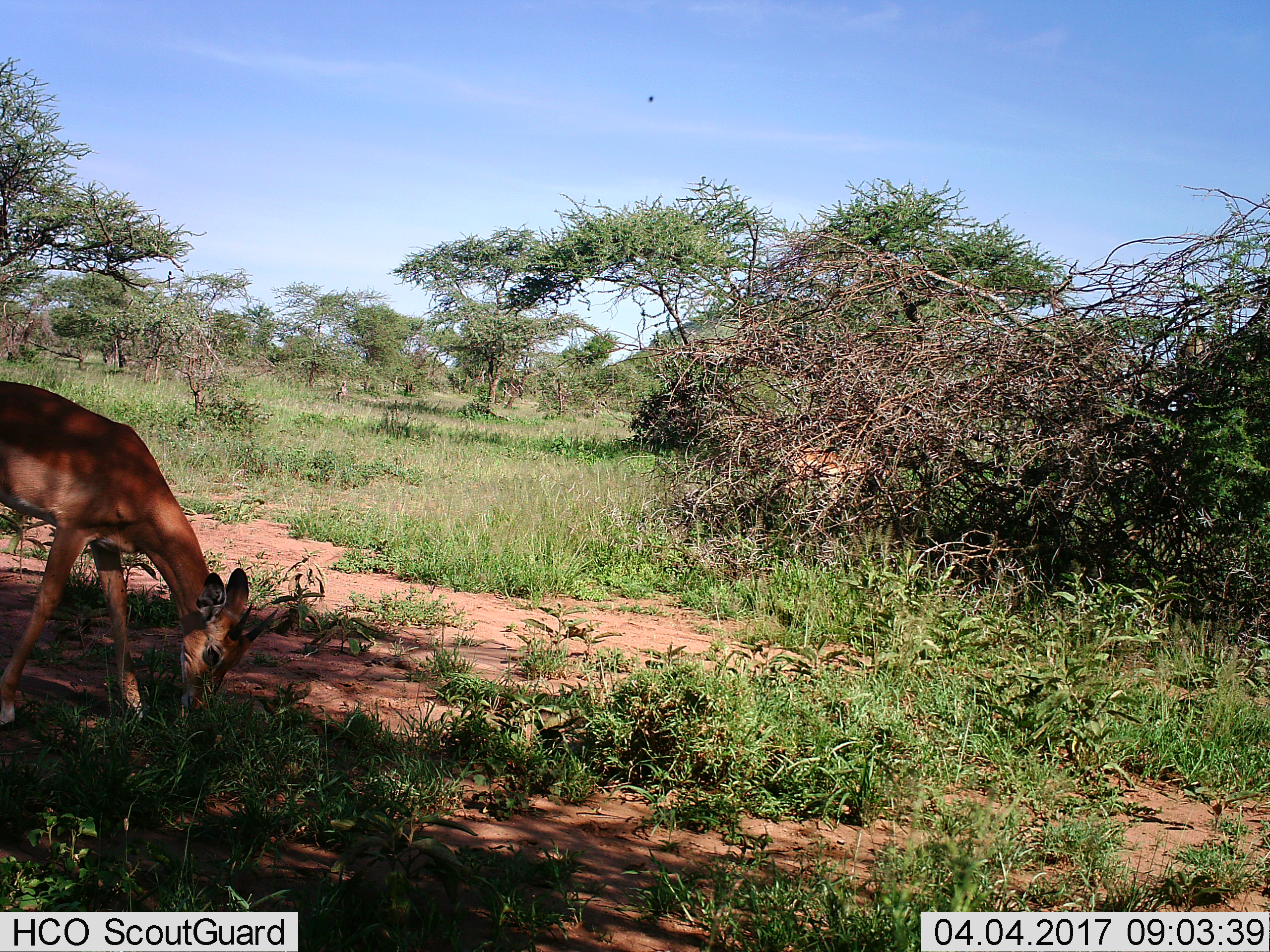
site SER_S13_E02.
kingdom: Animalia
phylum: Chordata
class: Mammalia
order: Artiodactyla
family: Bovidae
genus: Aepyceros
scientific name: Aepyceros melampus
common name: impala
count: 1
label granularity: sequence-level